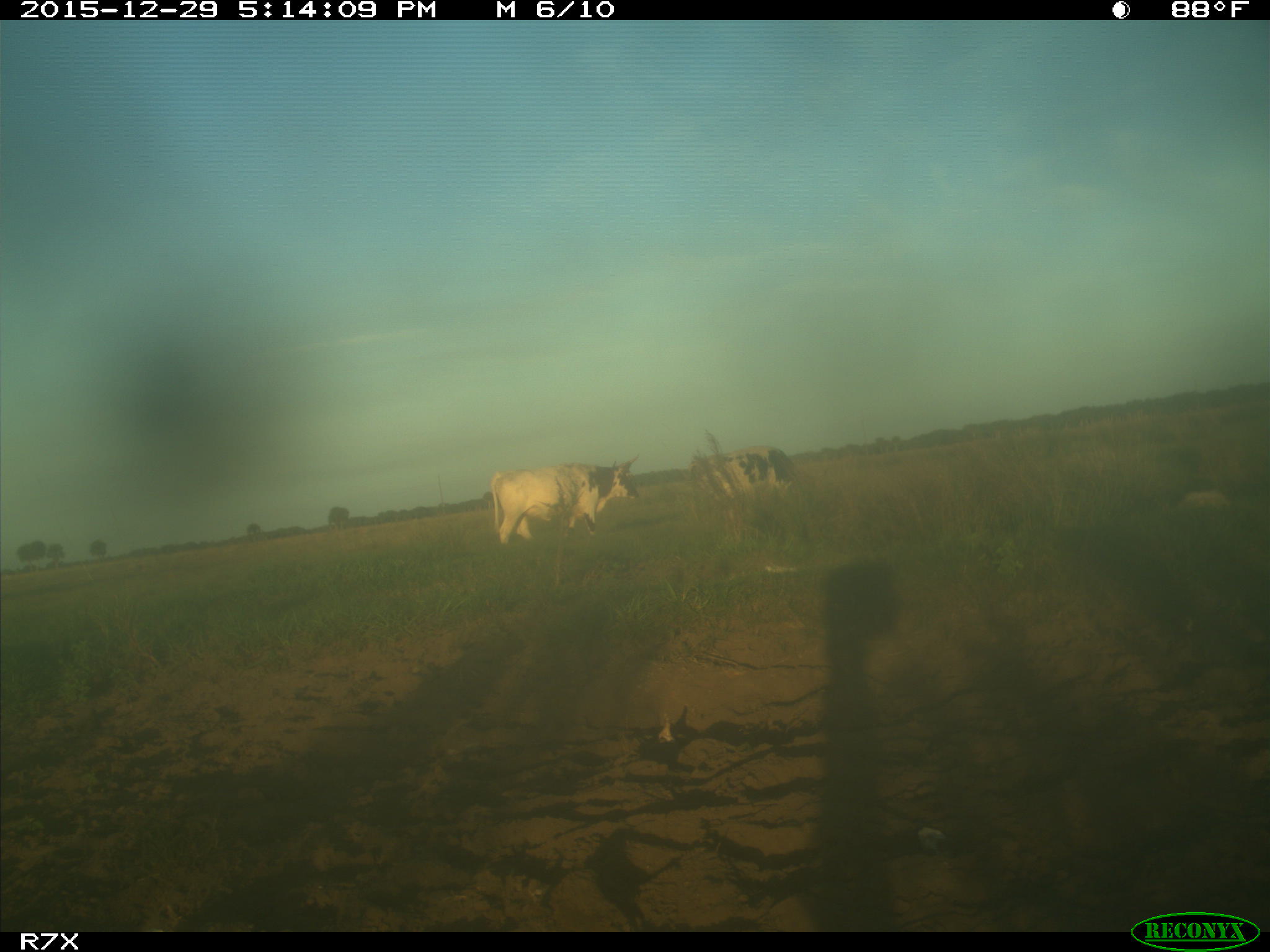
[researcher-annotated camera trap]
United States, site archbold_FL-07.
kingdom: Animalia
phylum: Chordata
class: Mammalia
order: Artiodactyla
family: Bovidae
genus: Bos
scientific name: Bos taurus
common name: domestic cow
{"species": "Bos taurus (domestic cow)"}